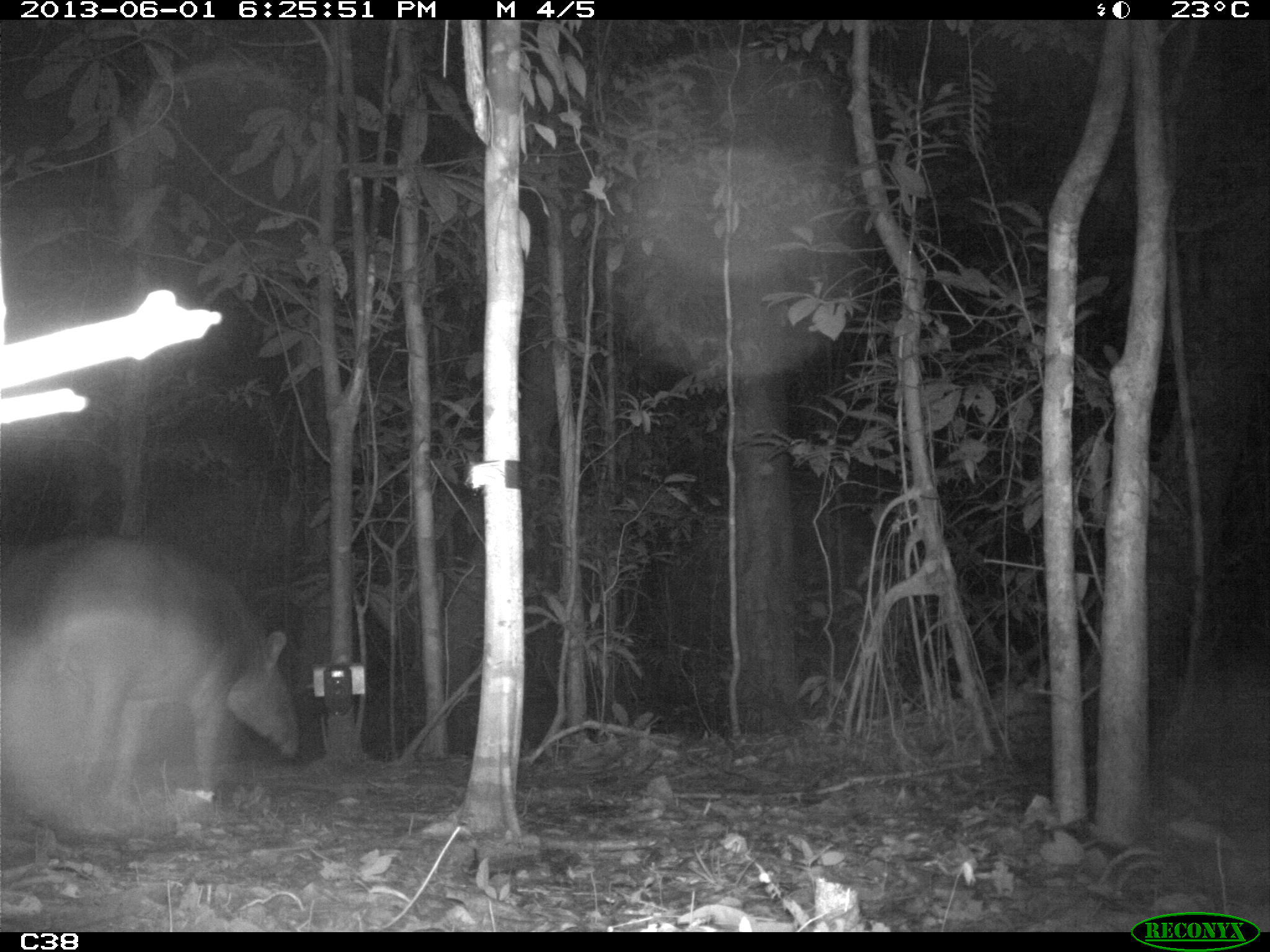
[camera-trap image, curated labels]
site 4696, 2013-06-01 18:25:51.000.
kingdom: Animalia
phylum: Chordata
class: Mammalia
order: Perissodactyla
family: Tapiridae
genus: Tapirus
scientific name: Tapirus terrestris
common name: south american tapir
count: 1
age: adult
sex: male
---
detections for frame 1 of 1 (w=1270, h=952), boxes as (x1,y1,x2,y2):
tapirus terrestris: (37,534,299,809)